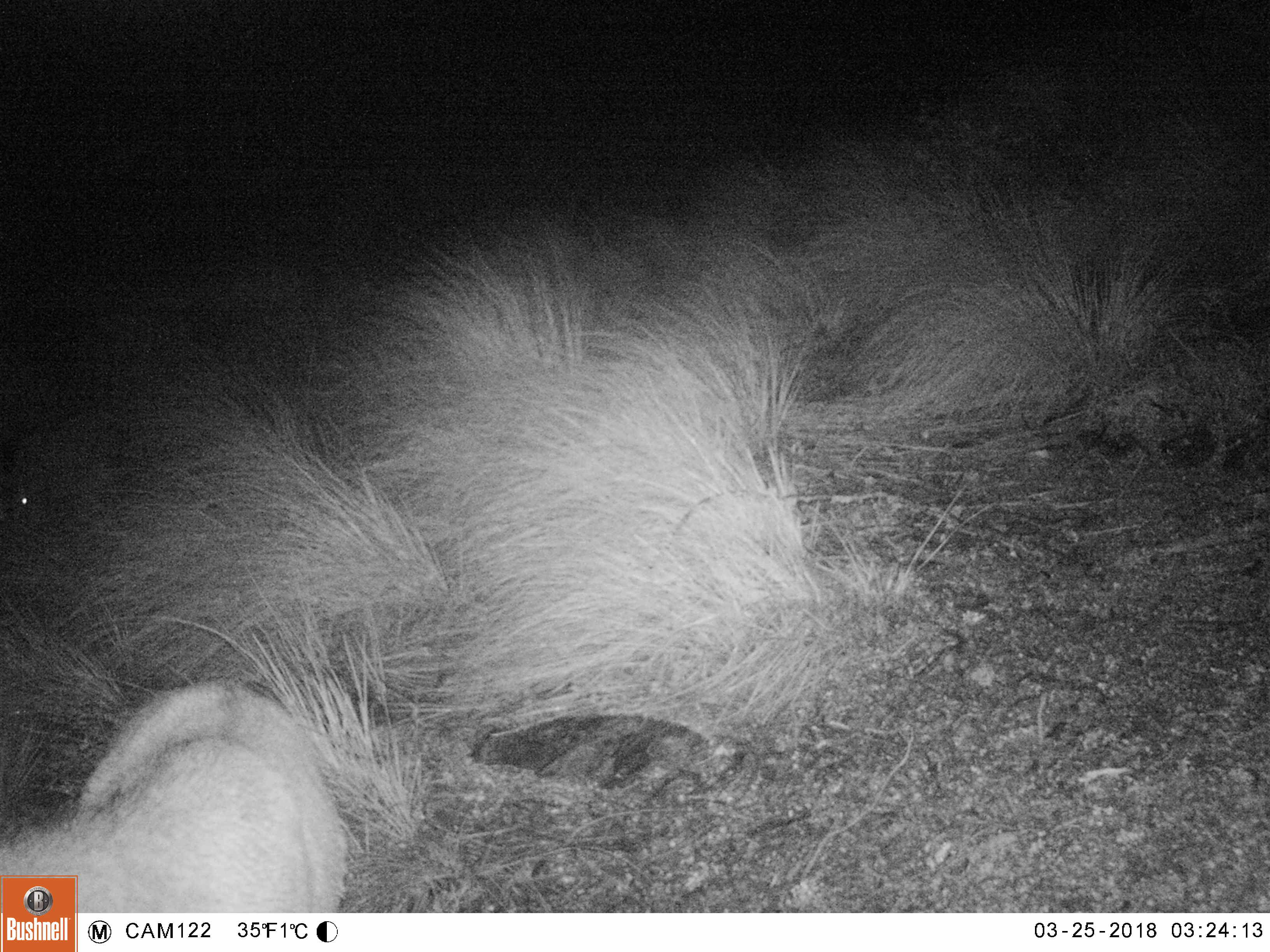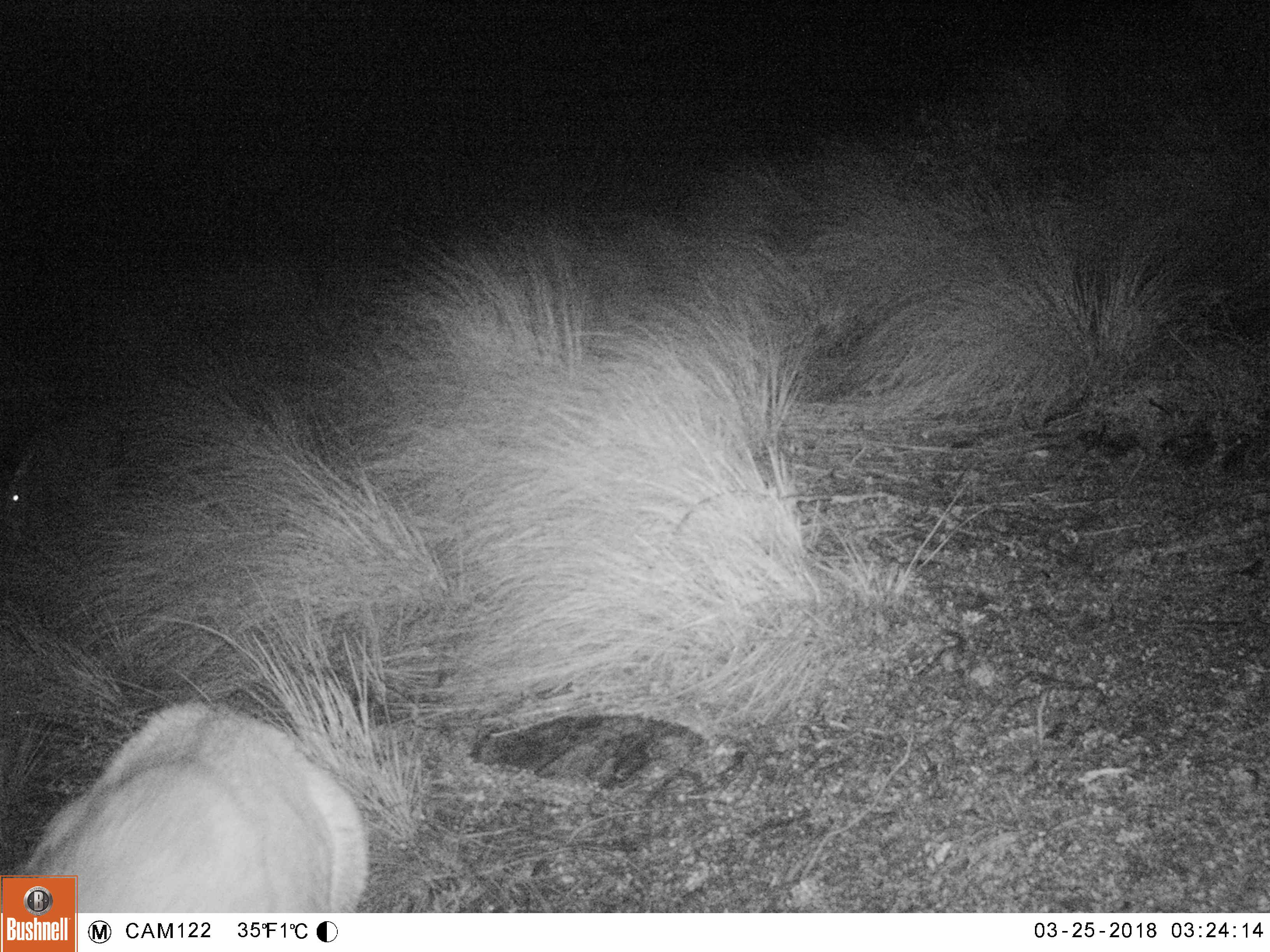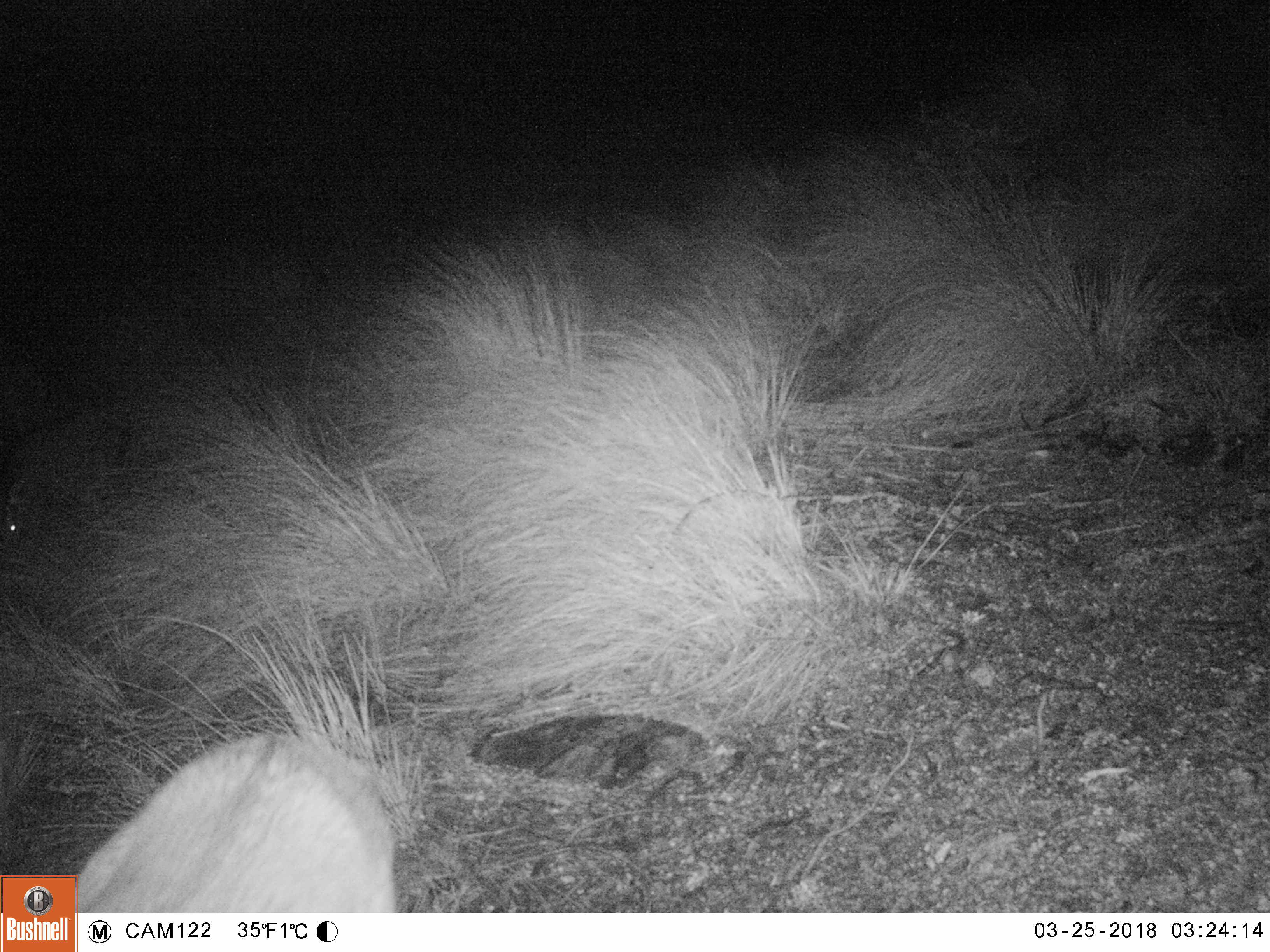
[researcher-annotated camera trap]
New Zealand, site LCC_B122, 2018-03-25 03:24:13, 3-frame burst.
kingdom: Animalia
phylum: Chordata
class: Mammalia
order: Artiodactyla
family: Cervidae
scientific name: Cervidae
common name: deer